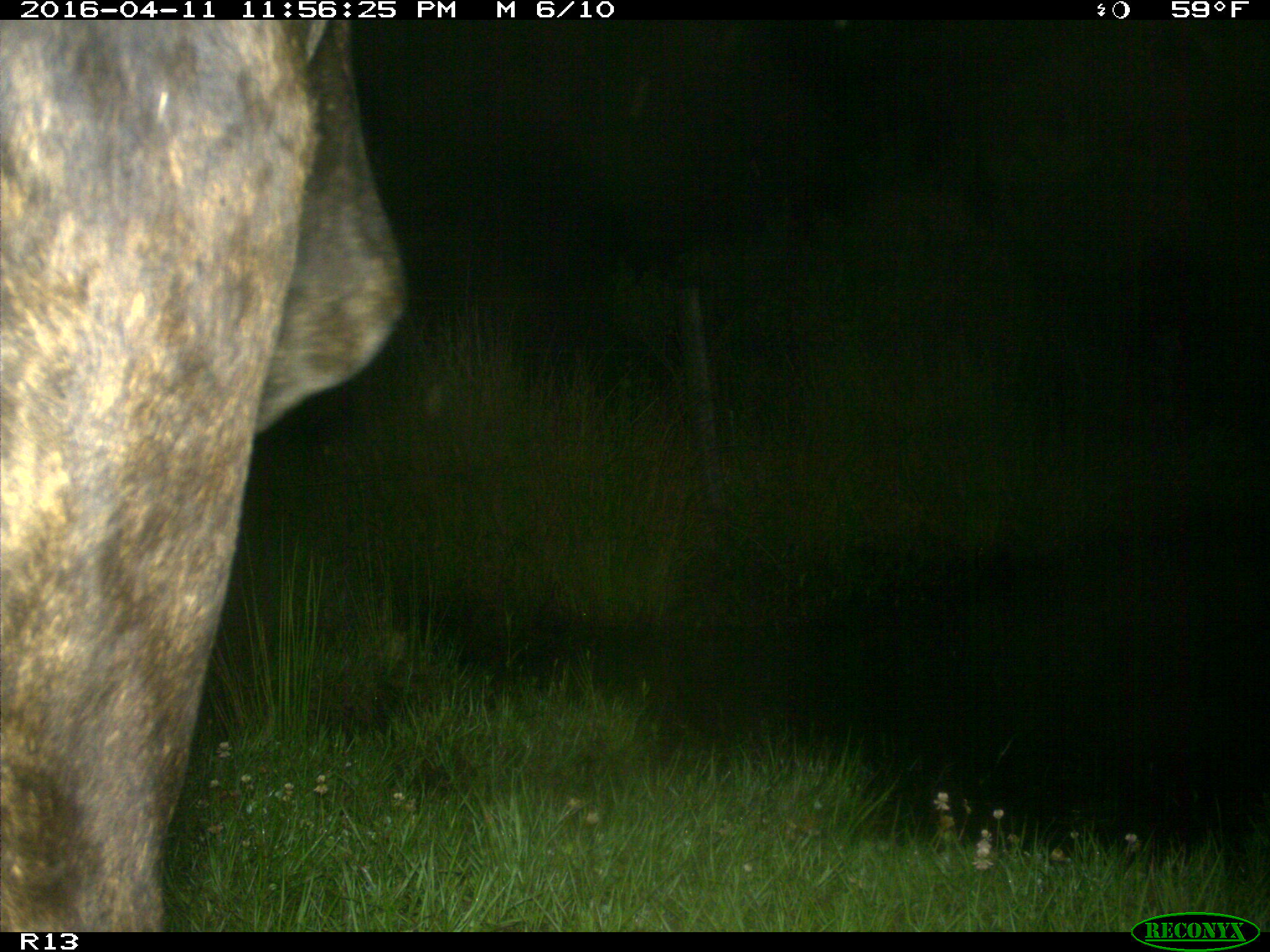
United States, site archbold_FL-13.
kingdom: Animalia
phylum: Chordata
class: Mammalia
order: Artiodactyla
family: Bovidae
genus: Bos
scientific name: Bos taurus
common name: domestic cow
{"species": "Bos taurus (domestic cow)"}